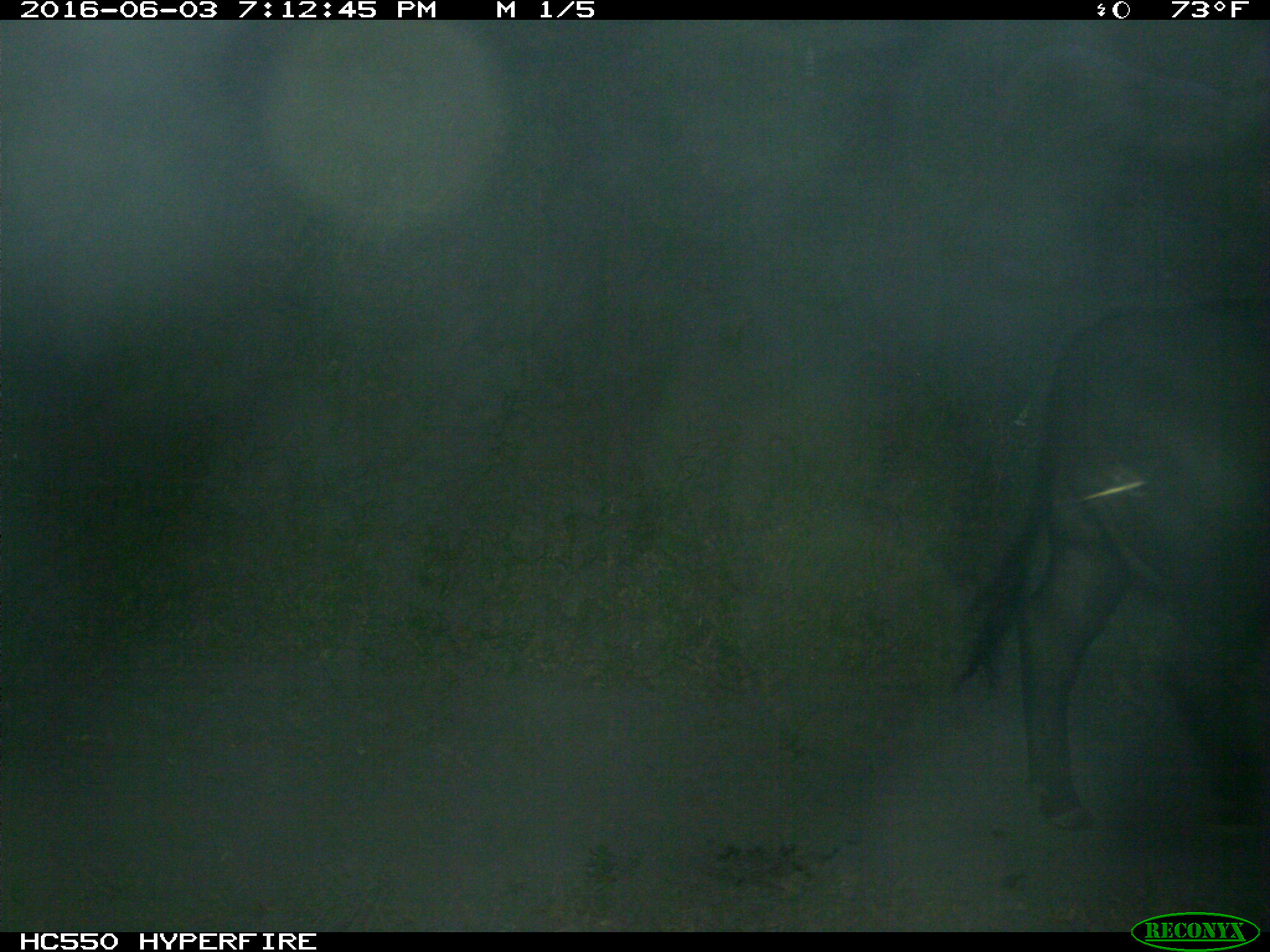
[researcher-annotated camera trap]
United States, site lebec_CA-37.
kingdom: Animalia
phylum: Chordata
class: Mammalia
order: Artiodactyla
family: Bovidae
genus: Bos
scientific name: Bos taurus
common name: domestic cow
Bos taurus (domestic cow).